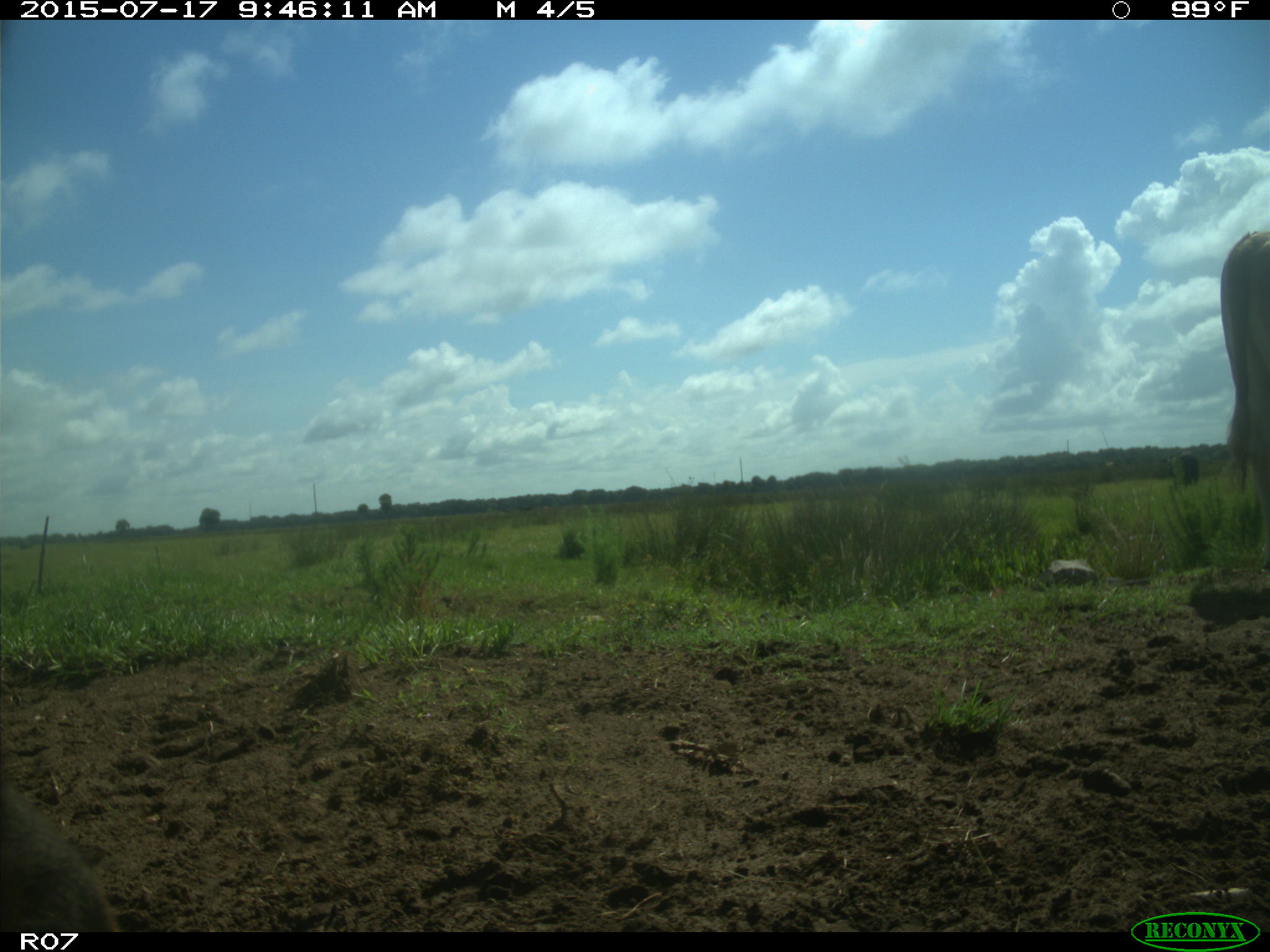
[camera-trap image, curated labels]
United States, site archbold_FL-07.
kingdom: Animalia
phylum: Chordata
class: Mammalia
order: Artiodactyla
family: Bovidae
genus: Bos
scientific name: Bos taurus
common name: domestic cow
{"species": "Bos taurus (domestic cow)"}